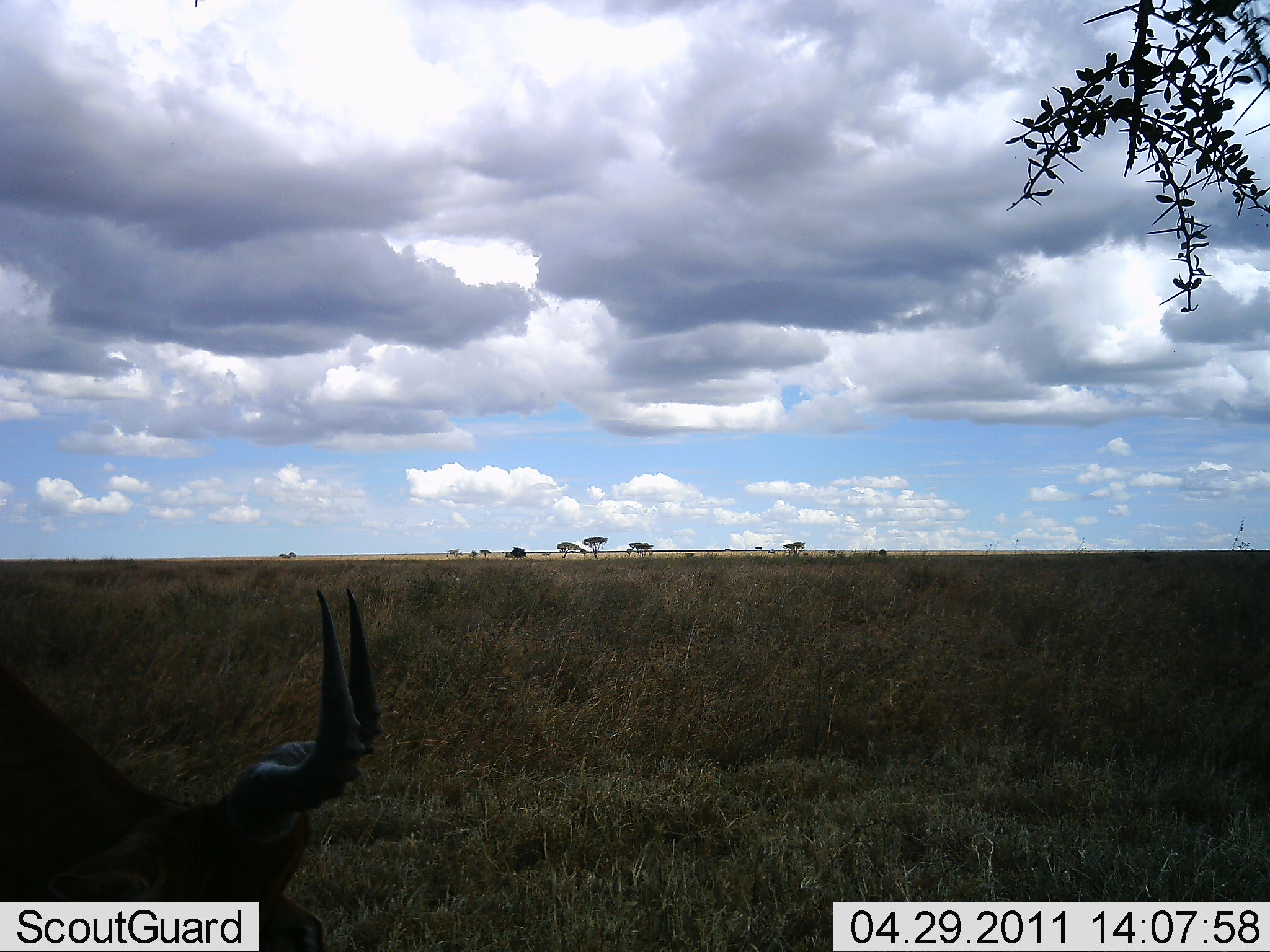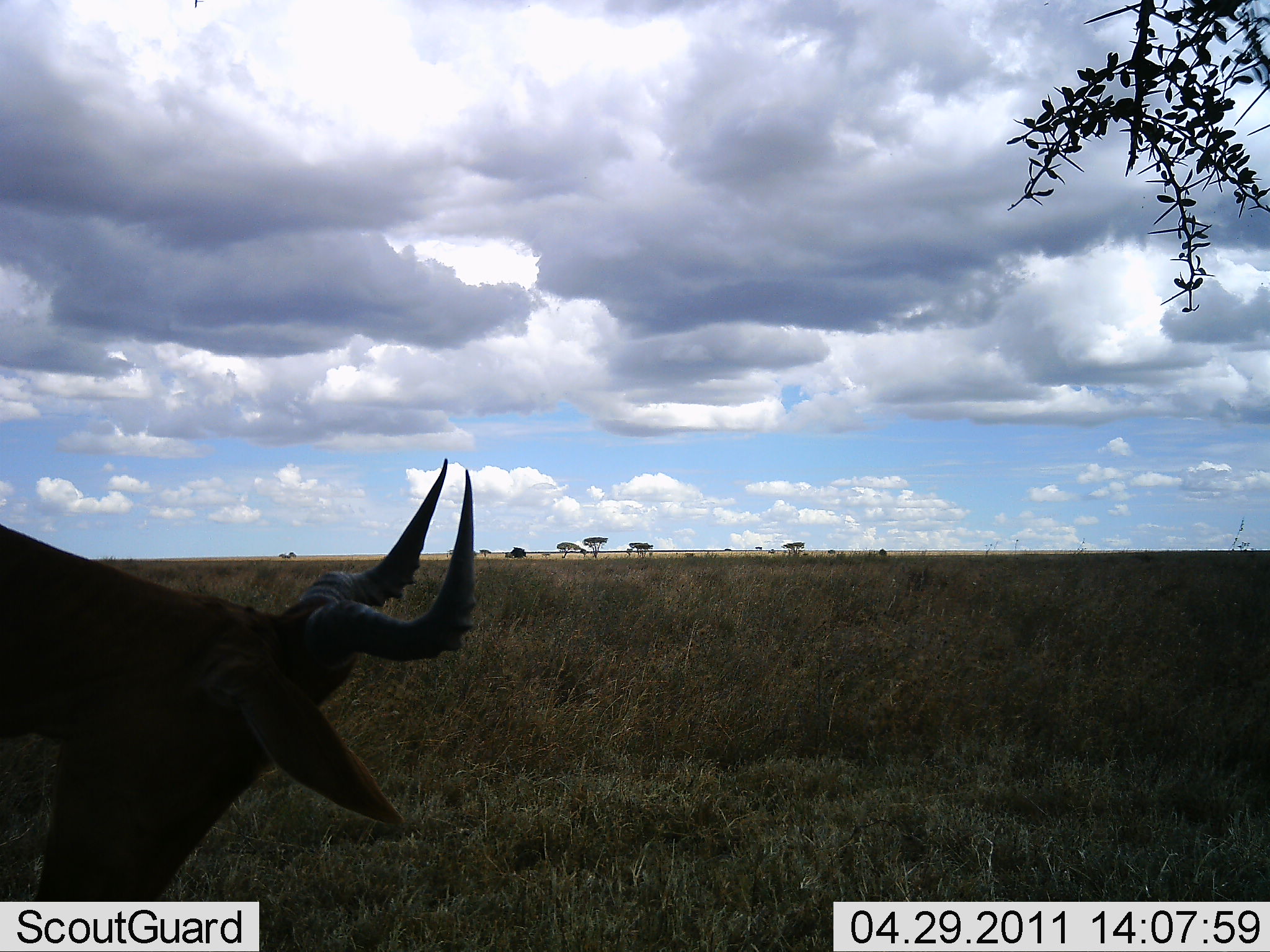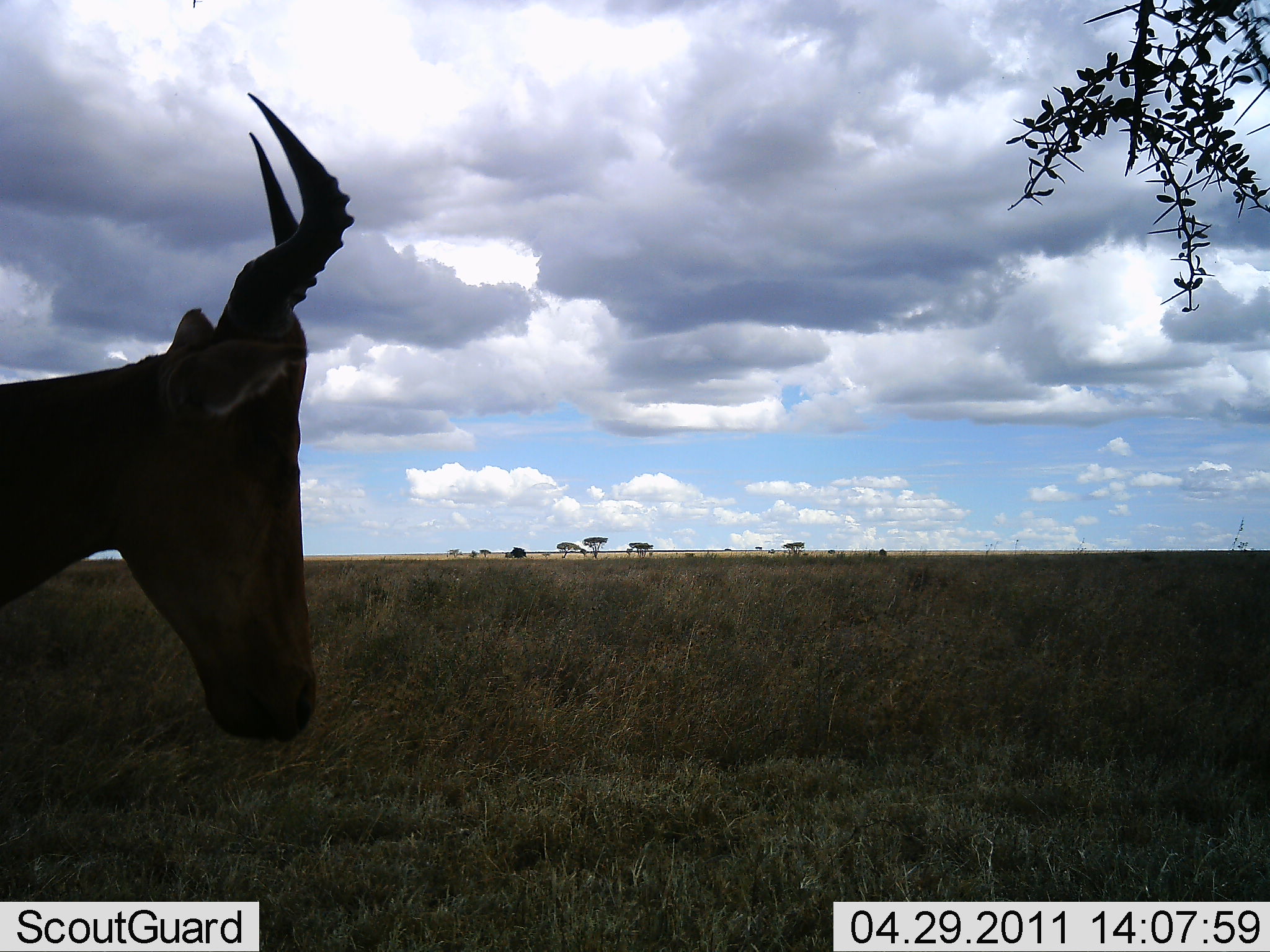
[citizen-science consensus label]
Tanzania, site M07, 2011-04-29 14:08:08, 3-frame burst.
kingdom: Animalia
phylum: Chordata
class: Mammalia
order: Artiodactyla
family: Bovidae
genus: Alcelaphus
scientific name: Alcelaphus buselaphus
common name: hartebeest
Hartebeest (Alcelaphus buselaphus), count 1. Behavior (volunteer vote fractions): standing 31%, resting 6%, moving 0%, interacting 0%. Young present (vote fraction): 0%. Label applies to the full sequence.